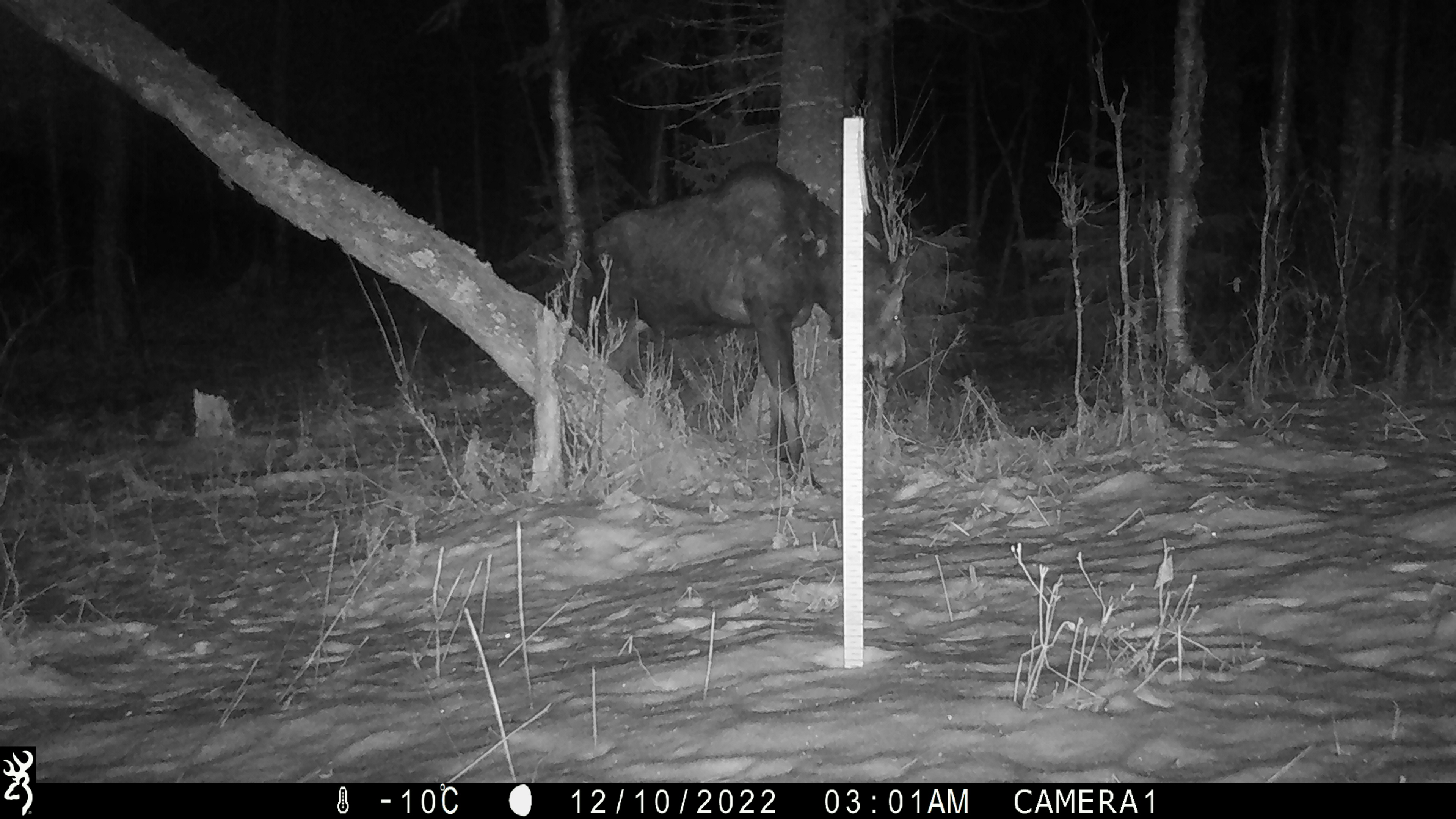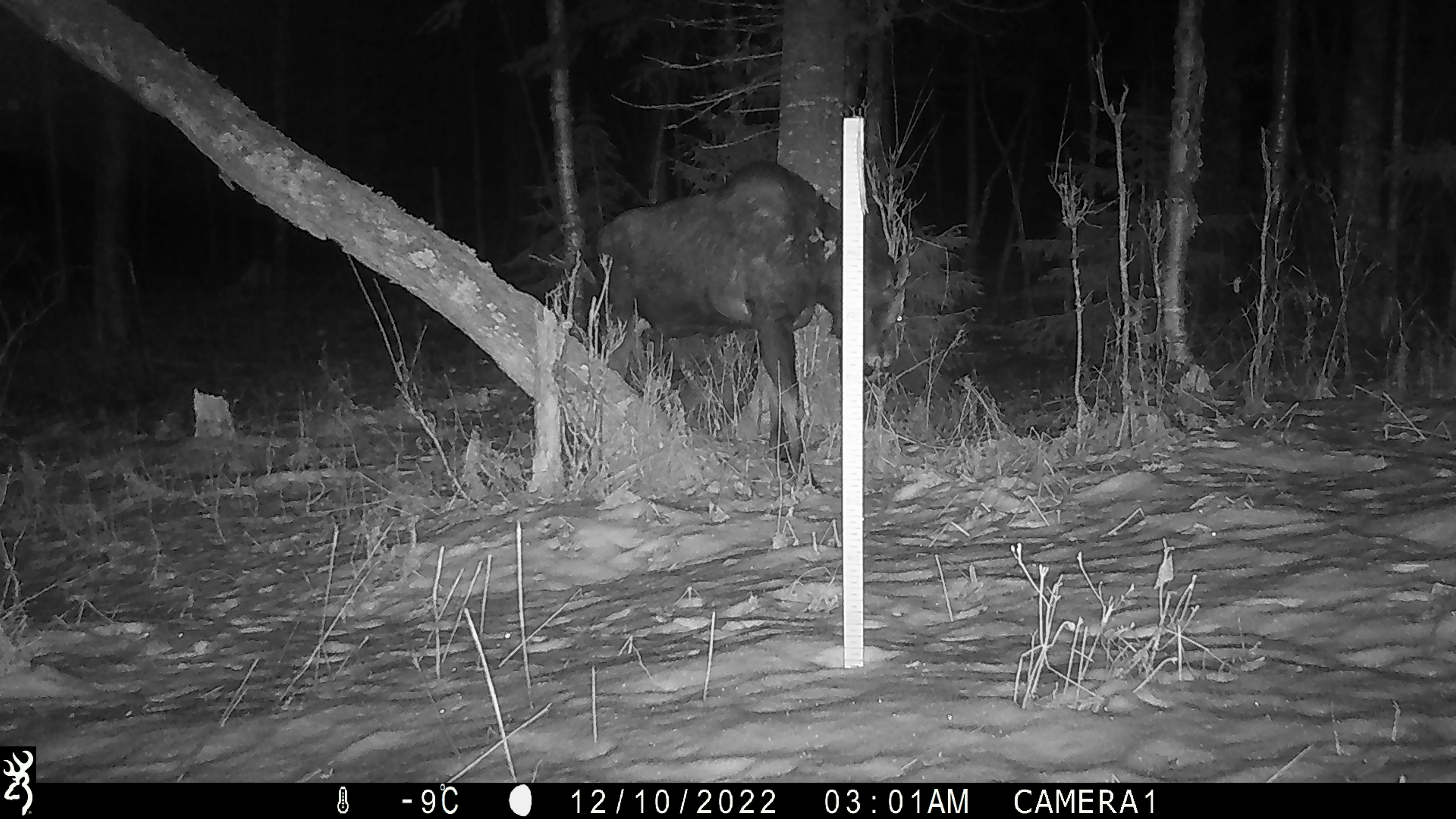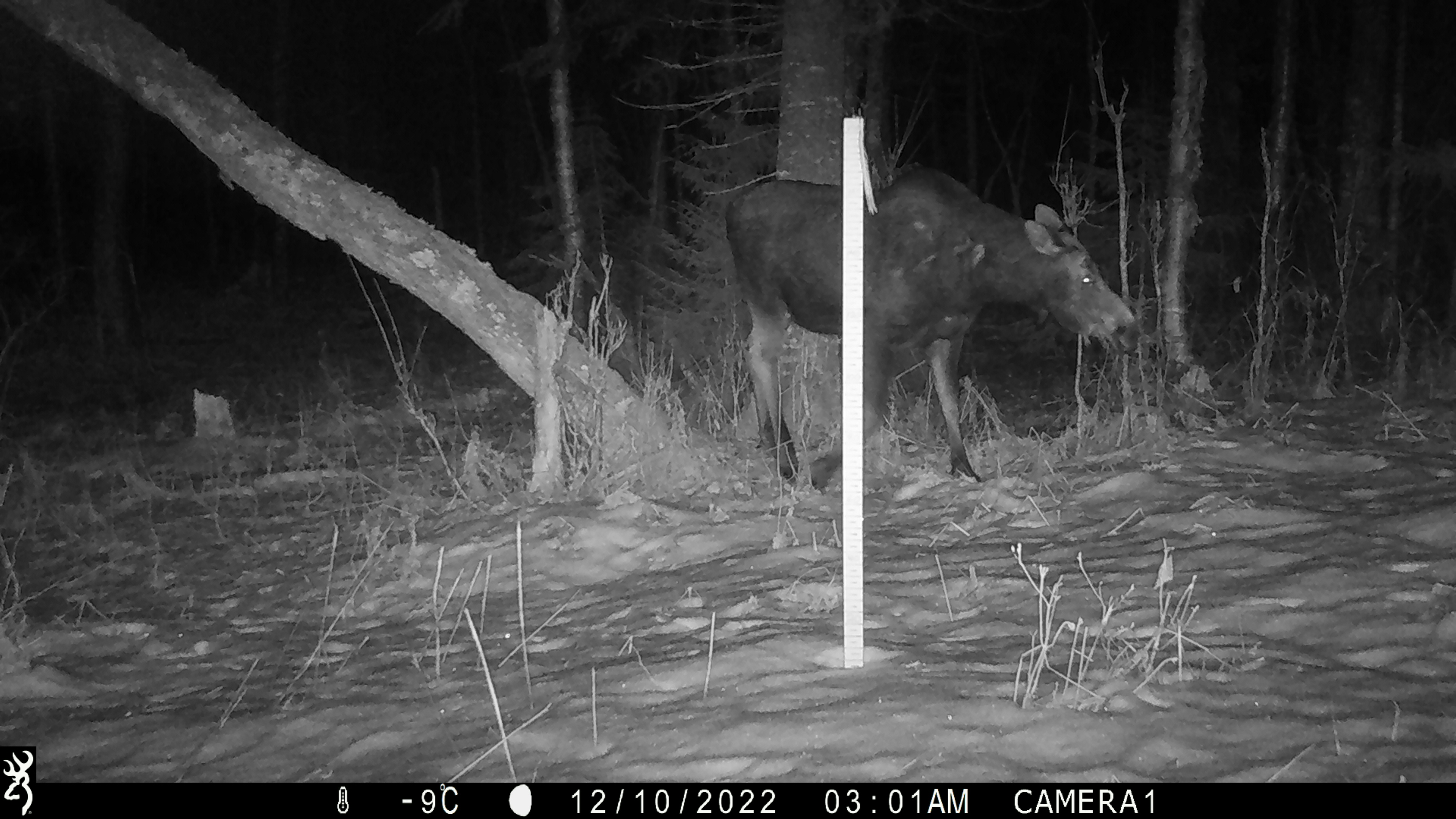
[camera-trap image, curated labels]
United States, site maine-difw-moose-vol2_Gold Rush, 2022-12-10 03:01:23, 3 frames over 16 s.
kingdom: Animalia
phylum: Chordata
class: Mammalia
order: Artiodactyla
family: Cervidae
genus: Alces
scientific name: Alces alces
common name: moose